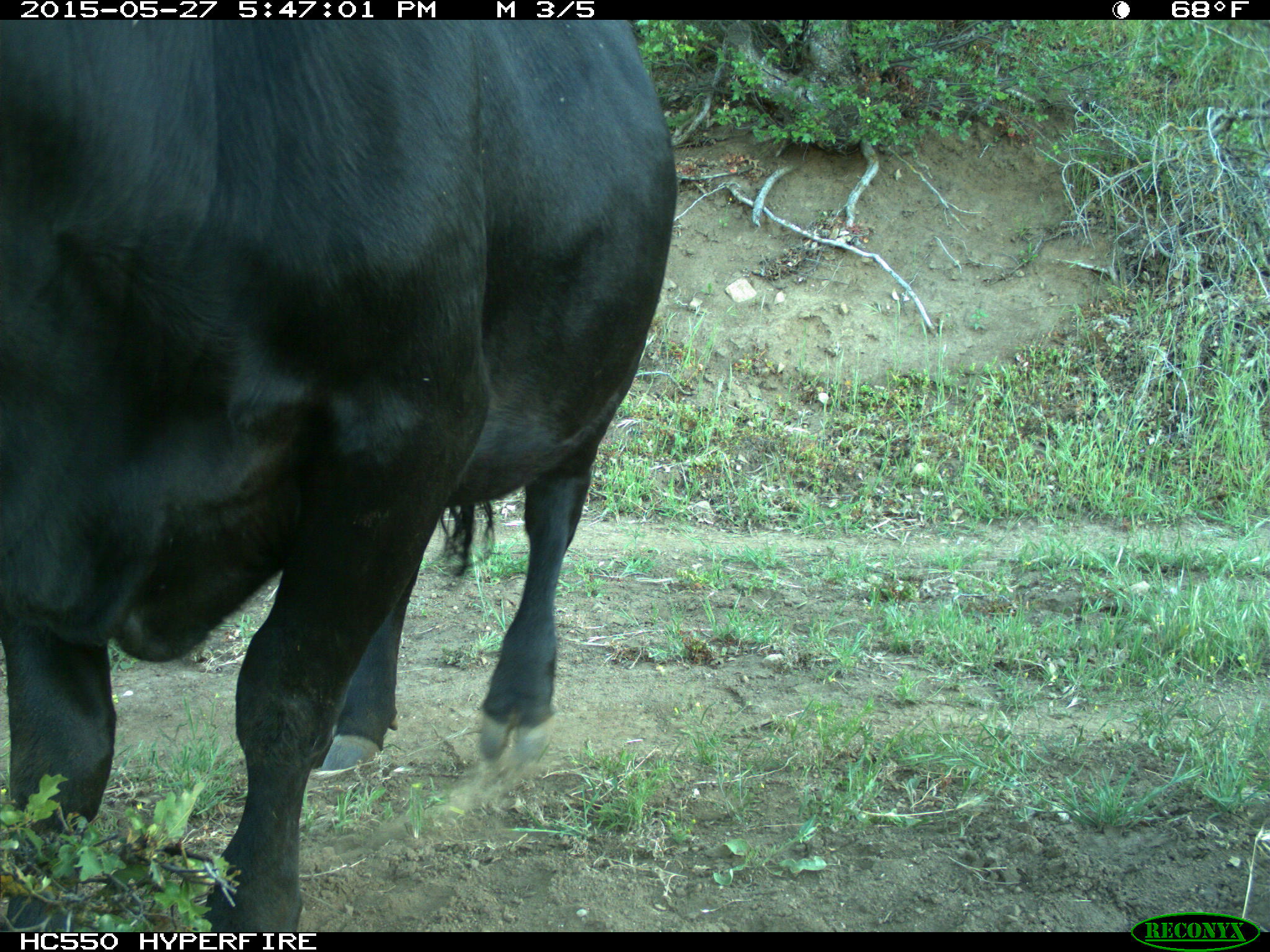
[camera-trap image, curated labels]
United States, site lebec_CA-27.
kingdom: Animalia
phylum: Chordata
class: Mammalia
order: Artiodactyla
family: Bovidae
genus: Bos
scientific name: Bos taurus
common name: domestic cow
Bos taurus (domestic cow).